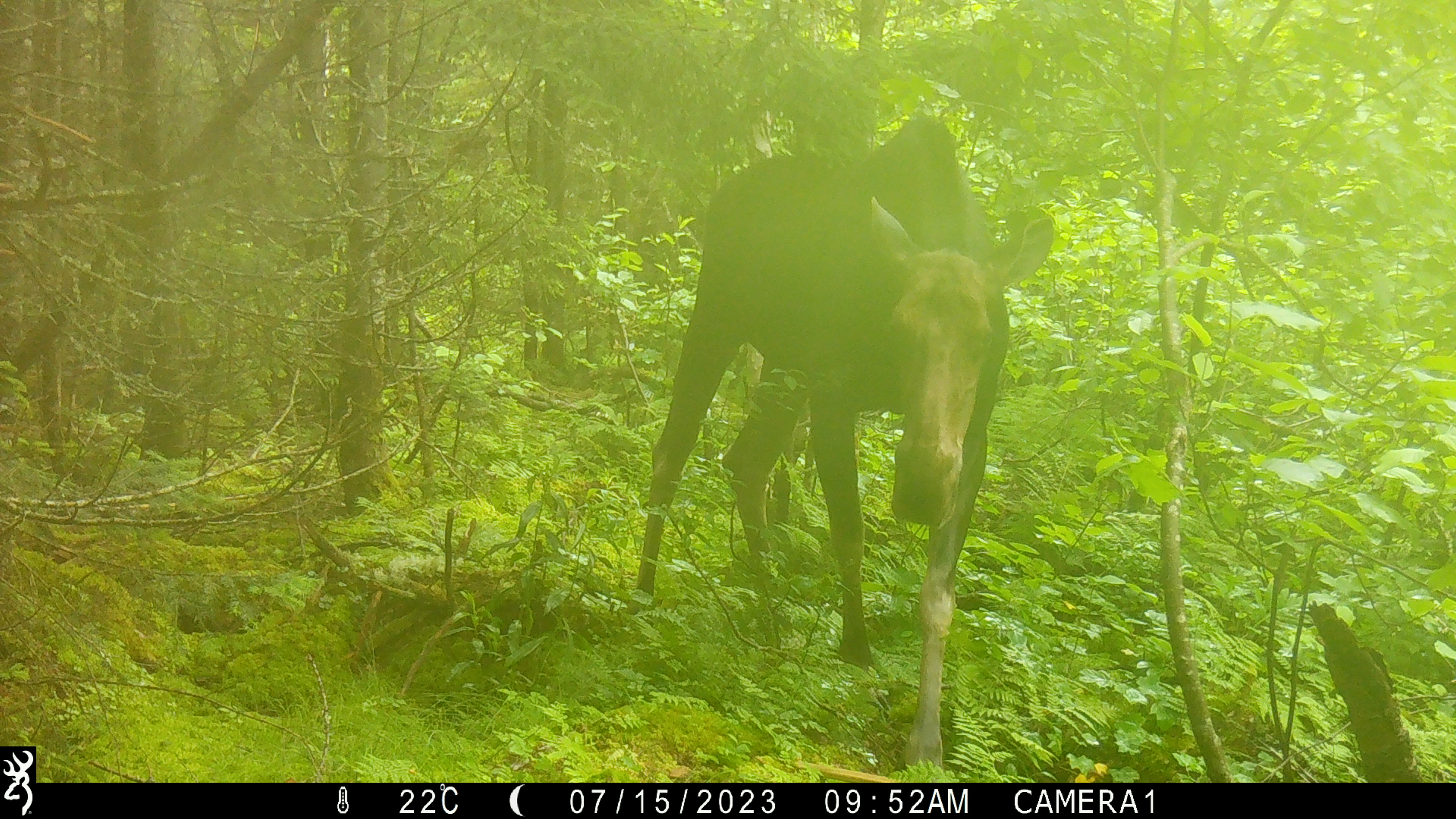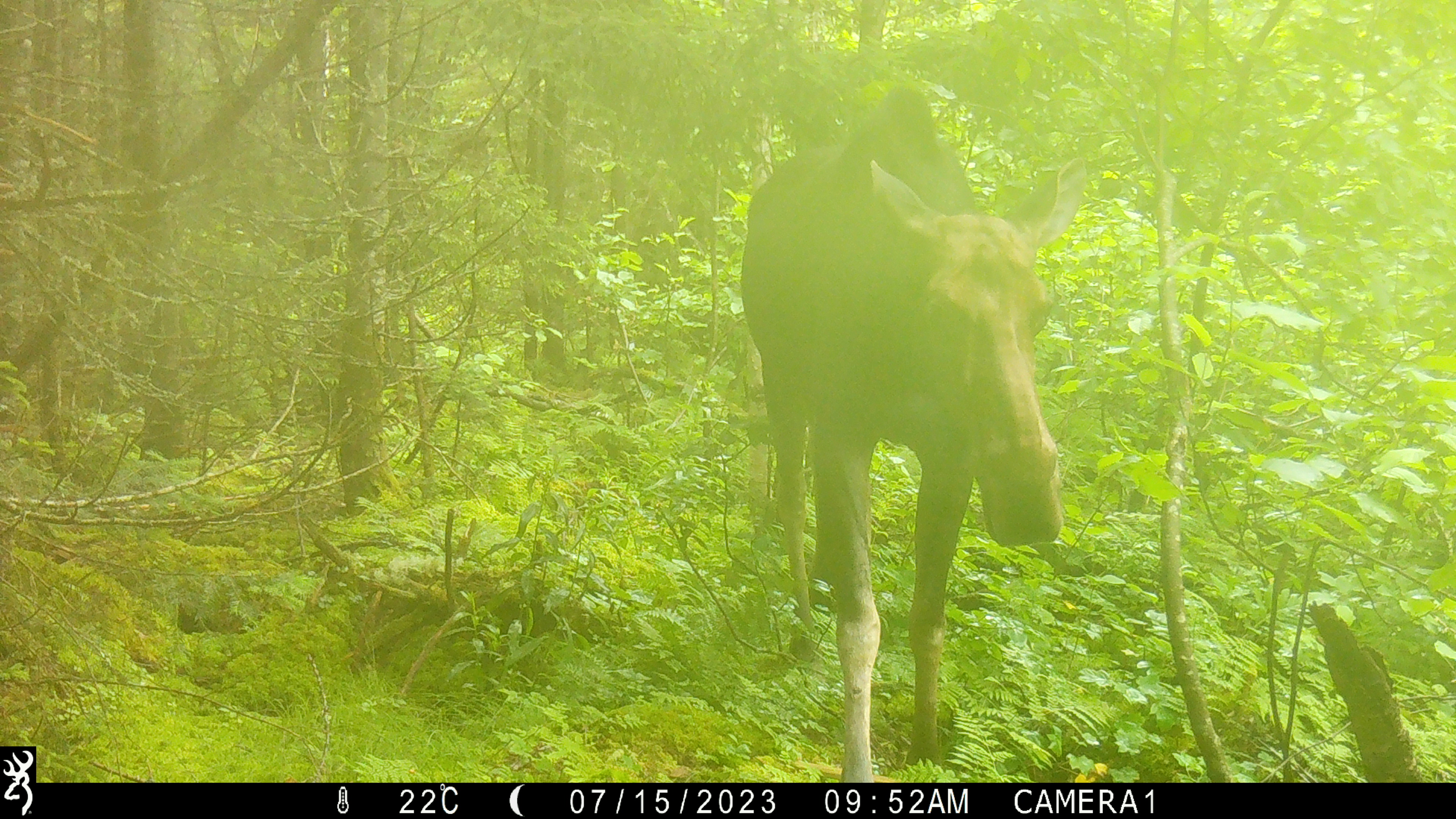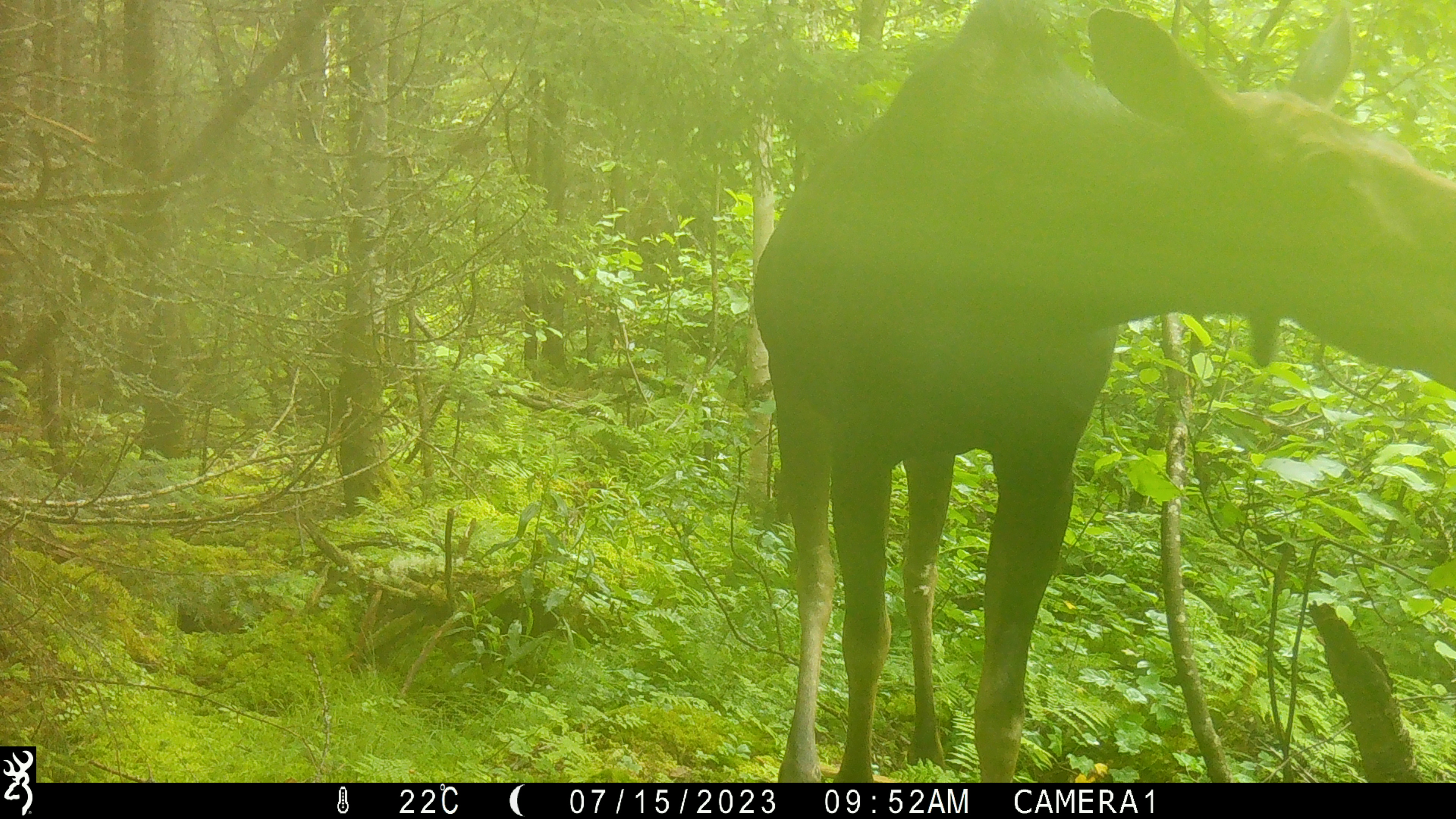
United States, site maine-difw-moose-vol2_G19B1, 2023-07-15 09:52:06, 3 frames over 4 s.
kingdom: Animalia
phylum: Chordata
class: Mammalia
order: Artiodactyla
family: Cervidae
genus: Alces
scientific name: Alces alces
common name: moose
Moose (Alces alces).